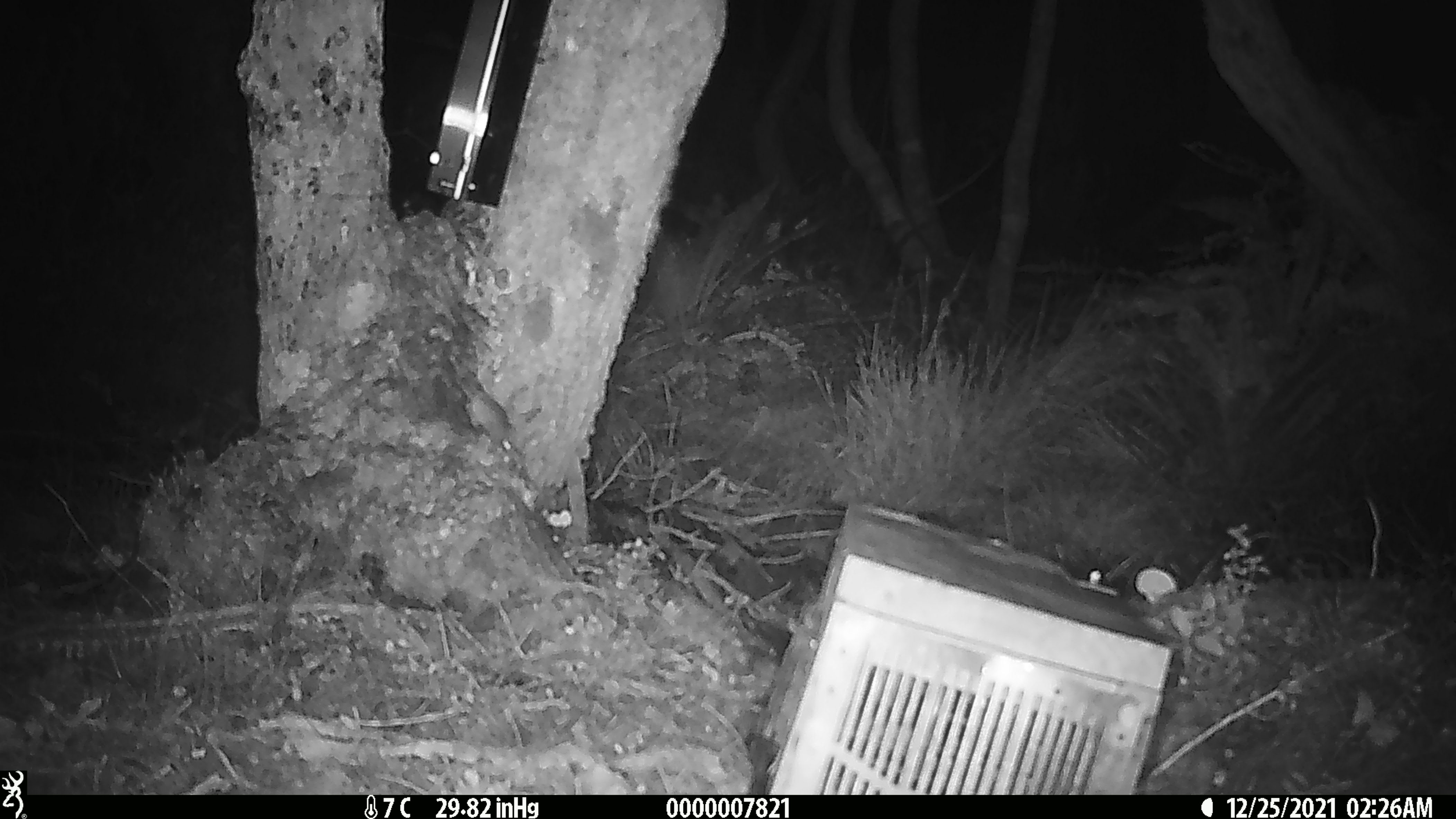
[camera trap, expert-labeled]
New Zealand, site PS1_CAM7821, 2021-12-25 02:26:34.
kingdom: Animalia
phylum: Chordata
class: Mammalia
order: Rodentia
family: Muridae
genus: Mus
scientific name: Mus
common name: mouse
Mouse (Mus).